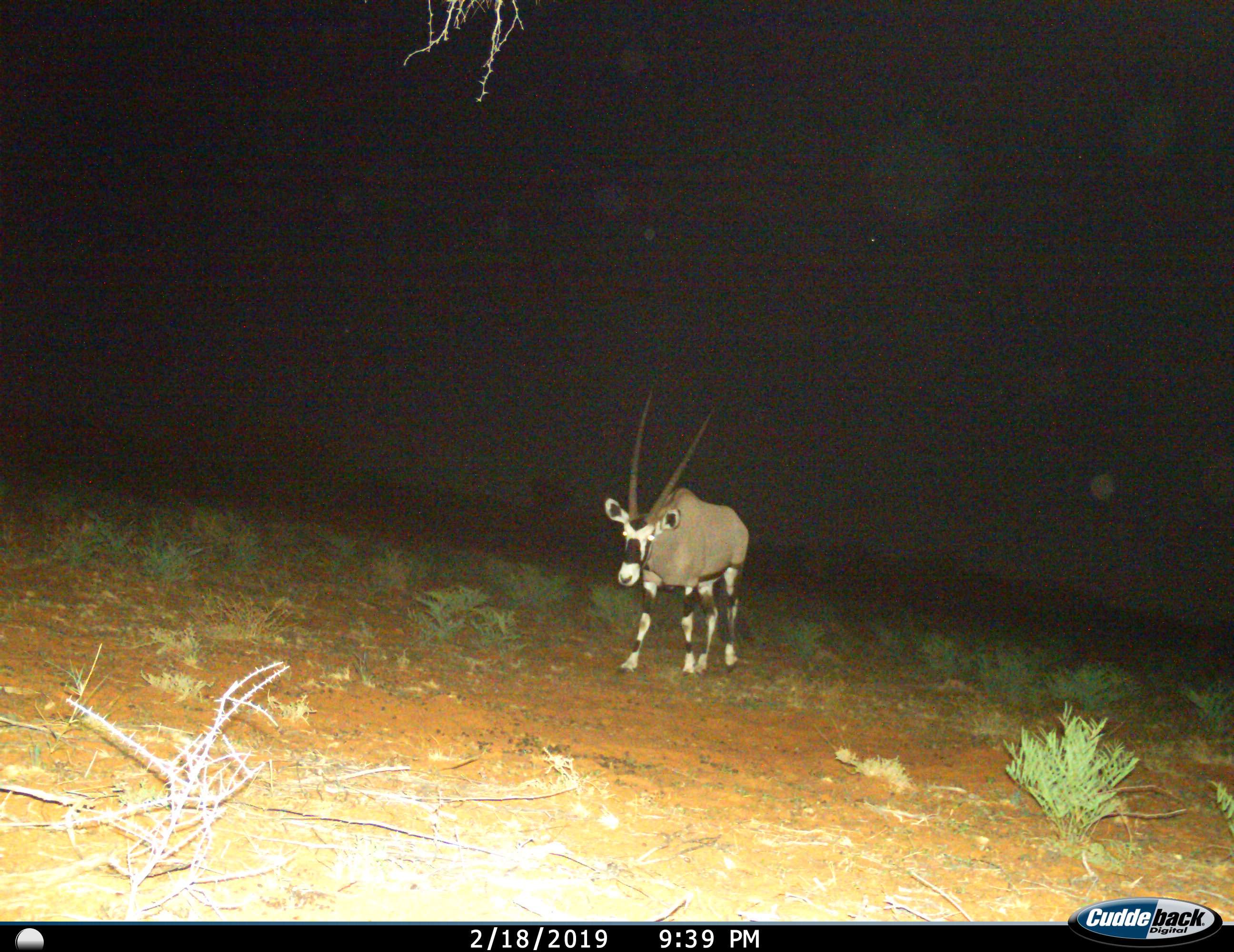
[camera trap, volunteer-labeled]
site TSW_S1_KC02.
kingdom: Animalia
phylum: Chordata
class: Mammalia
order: Artiodactyla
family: Bovidae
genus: Oryx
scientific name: Oryx gazella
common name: gemsbok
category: oryx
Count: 1.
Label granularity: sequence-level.